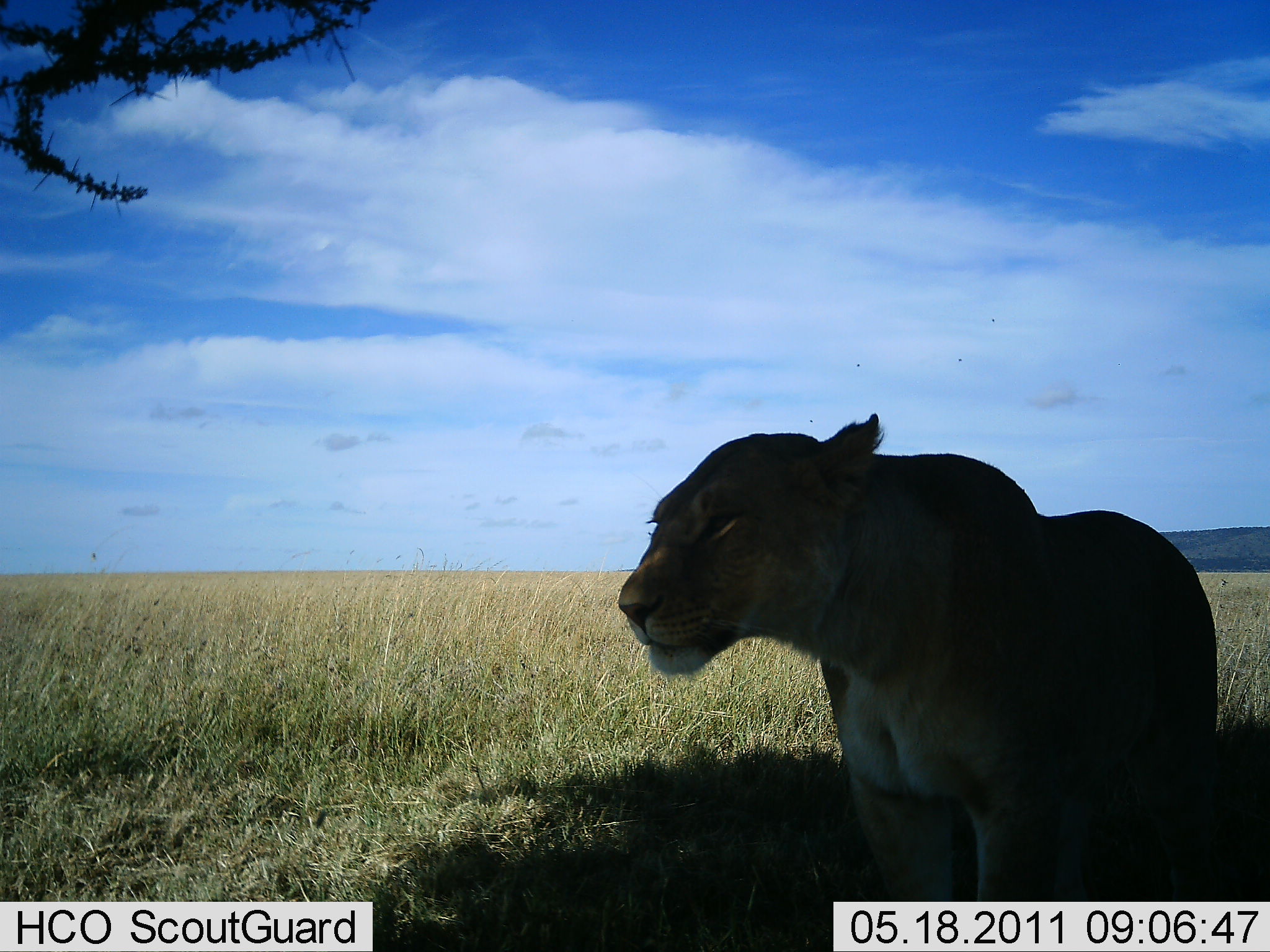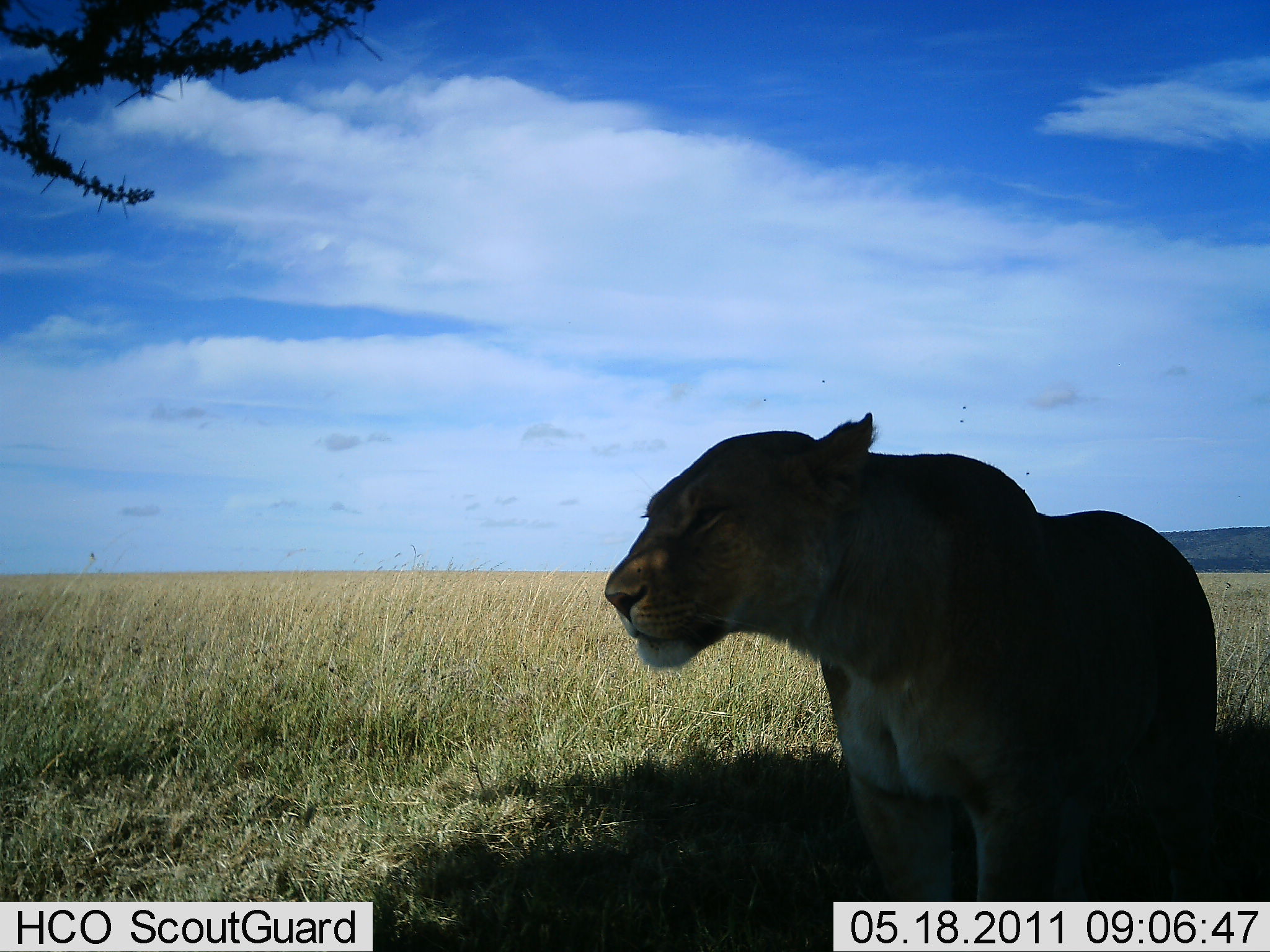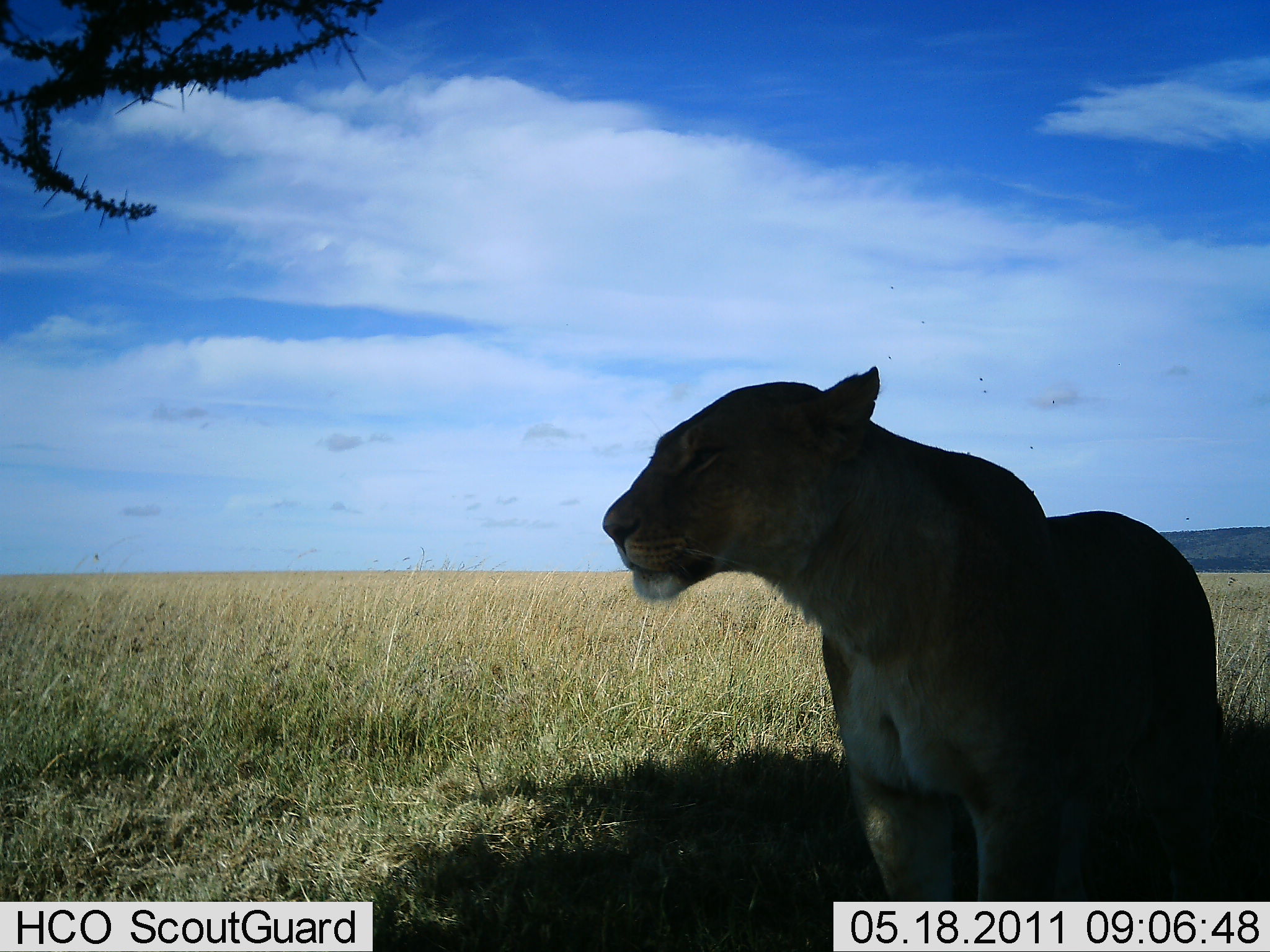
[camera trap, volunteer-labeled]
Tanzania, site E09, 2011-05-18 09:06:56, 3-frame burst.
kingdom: Animalia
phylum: Chordata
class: Mammalia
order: Carnivora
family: Felidae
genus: Panthera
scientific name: Panthera leo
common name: lion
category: lionfemale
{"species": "lionfemale (lion) (Panthera leo)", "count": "1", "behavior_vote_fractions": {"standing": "64%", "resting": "36%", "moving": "0%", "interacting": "0%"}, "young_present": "0%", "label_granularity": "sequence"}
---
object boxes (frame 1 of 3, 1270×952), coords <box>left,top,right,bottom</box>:
animal: <box>616,412,1218,904</box>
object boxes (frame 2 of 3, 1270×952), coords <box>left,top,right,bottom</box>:
animal: <box>604,413,1220,899</box>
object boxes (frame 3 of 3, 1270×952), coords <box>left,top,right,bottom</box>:
animal: <box>600,365,1215,900</box>